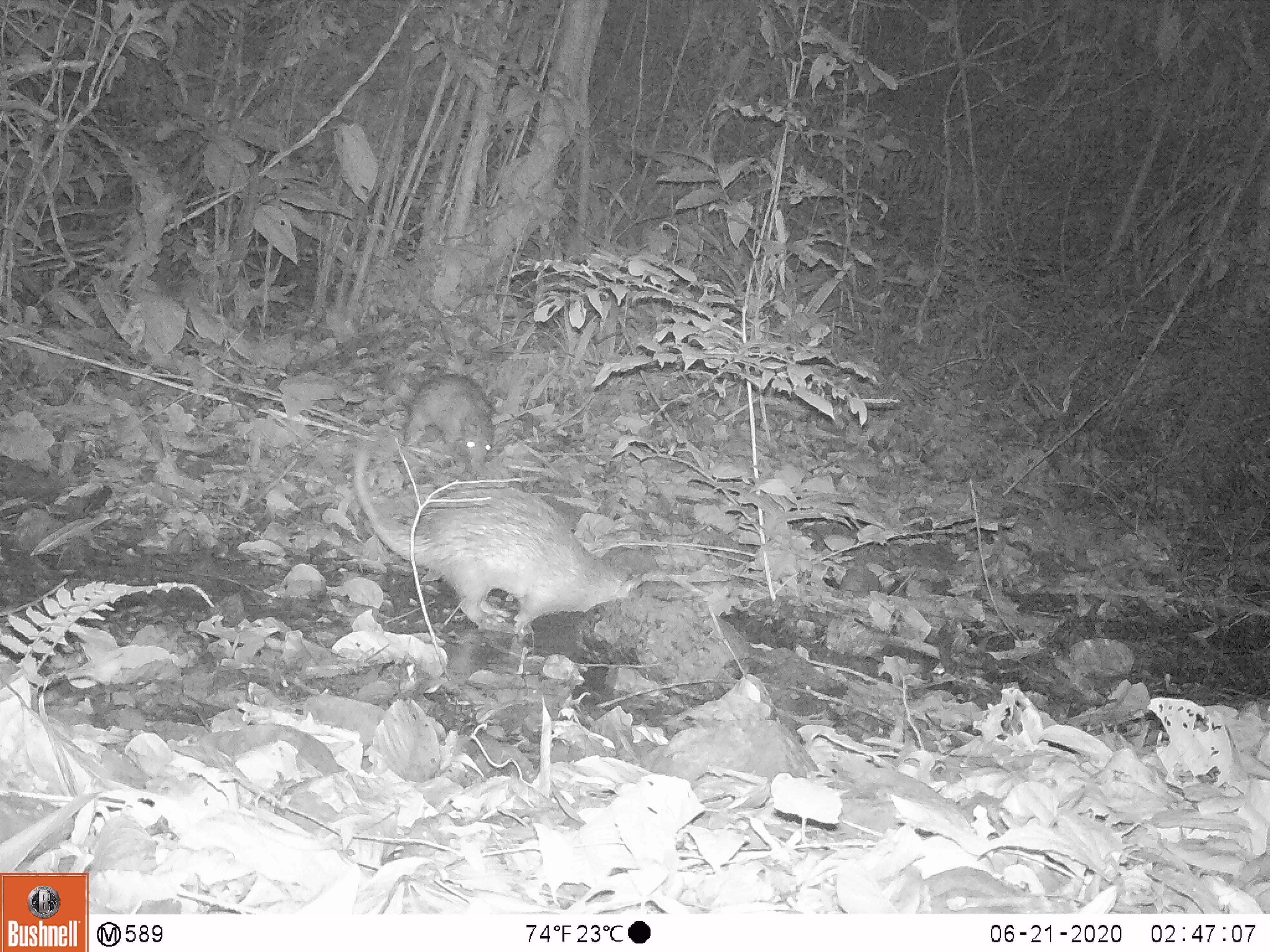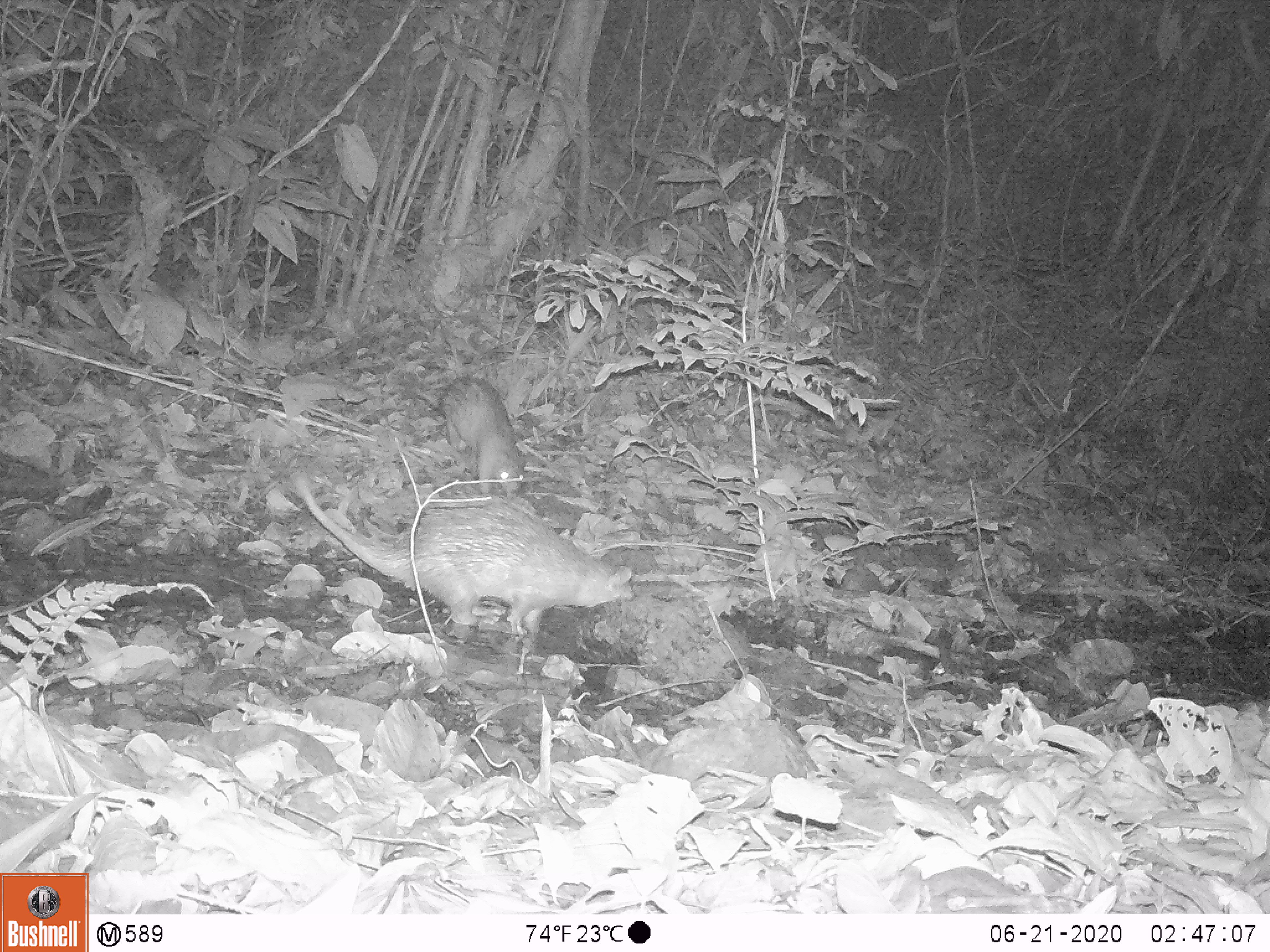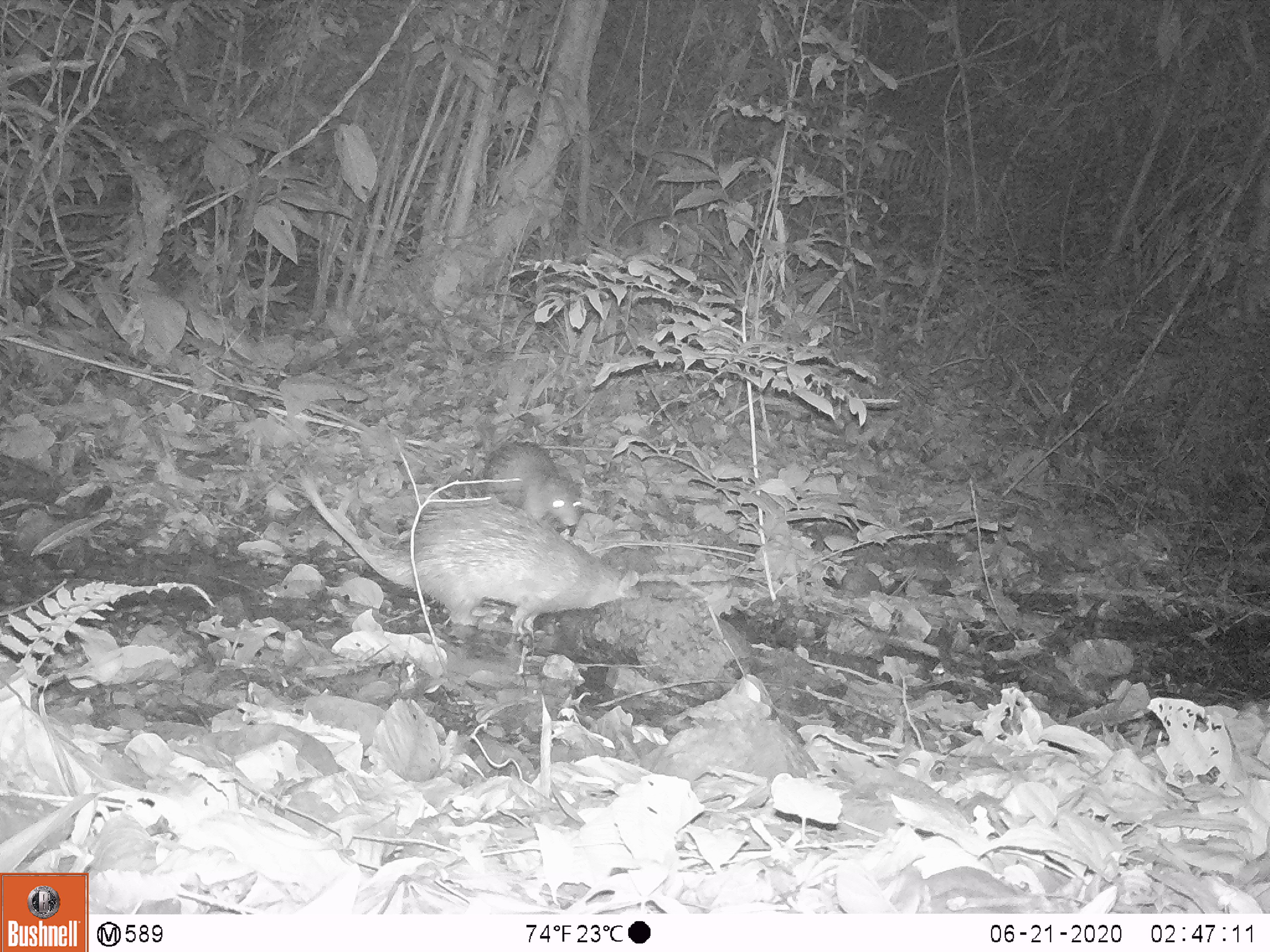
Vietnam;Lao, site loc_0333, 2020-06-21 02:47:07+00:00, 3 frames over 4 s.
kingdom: Animalia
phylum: Chordata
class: Mammalia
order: Rodentia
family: Hystricidae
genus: Atherurus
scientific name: Atherurus macrourus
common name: asiatic brush-tailed porcupine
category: asiatic brush tailed porcupine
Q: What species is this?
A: Asiatic brush tailed porcupine (asiatic brush-tailed porcupine) (Atherurus macrourus).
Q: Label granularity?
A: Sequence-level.